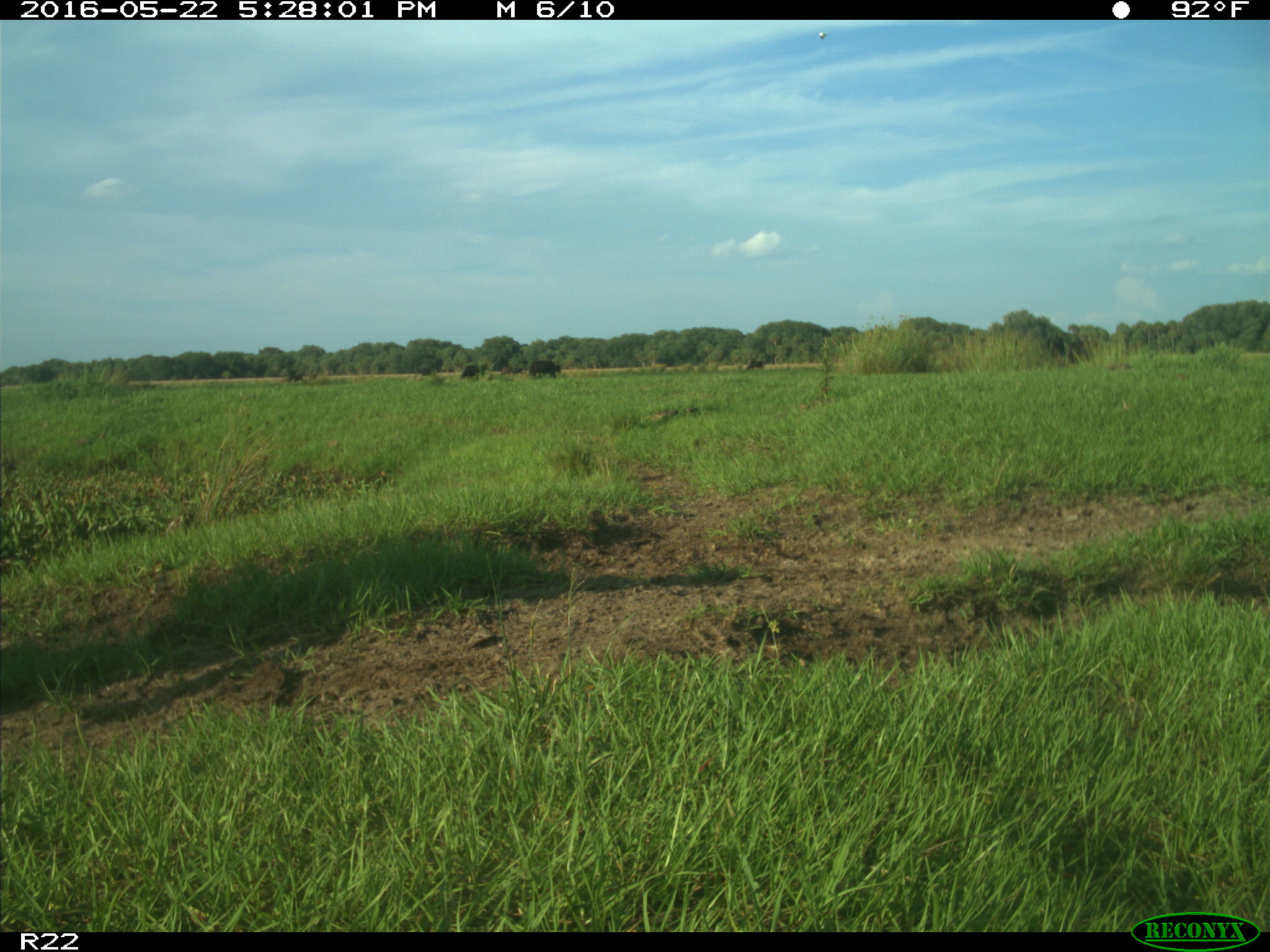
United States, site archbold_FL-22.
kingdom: Animalia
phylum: Chordata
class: Mammalia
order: Artiodactyla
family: Bovidae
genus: Bos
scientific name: Bos taurus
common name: domestic cow